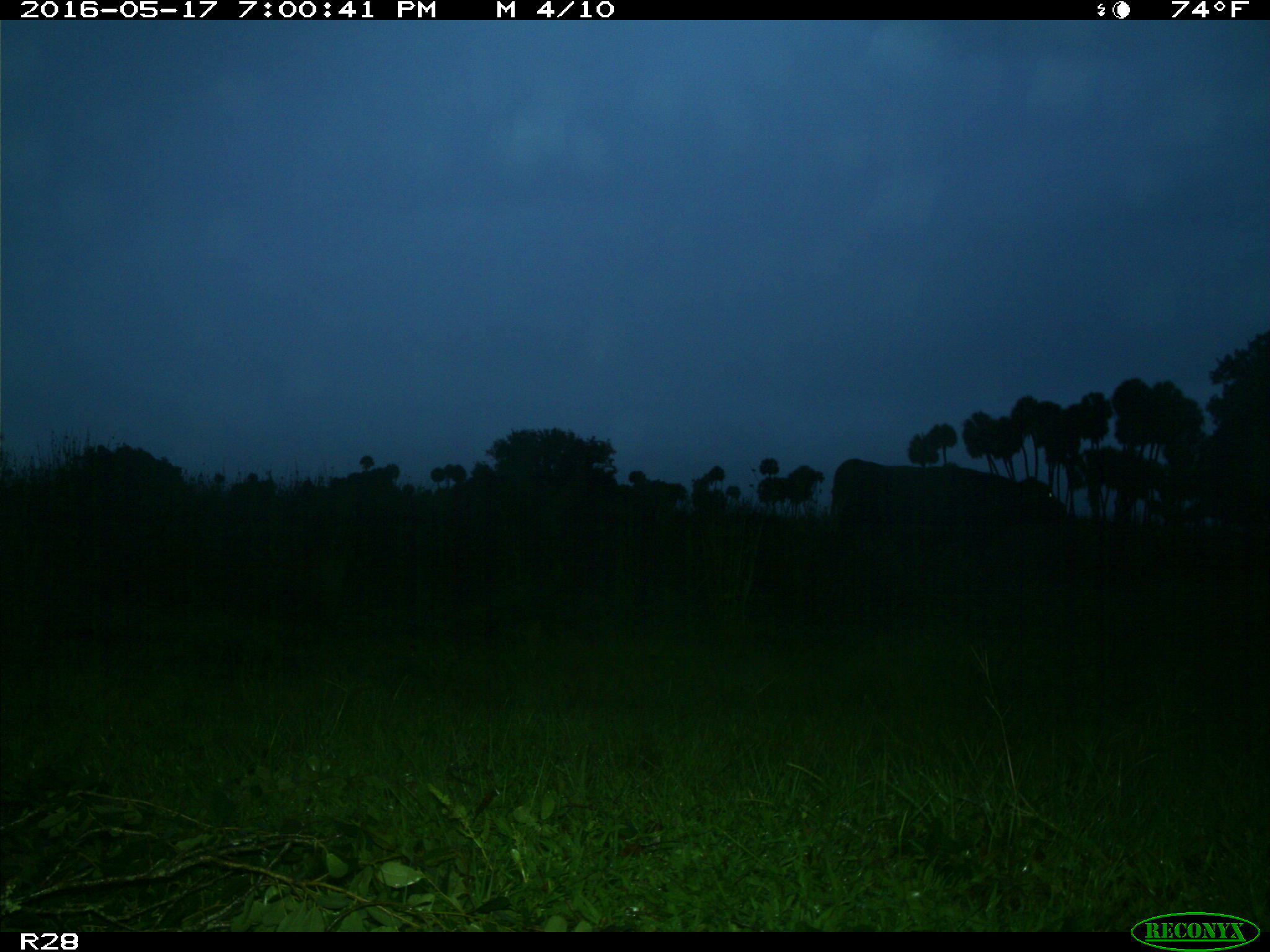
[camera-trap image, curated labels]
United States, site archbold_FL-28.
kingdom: Animalia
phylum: Chordata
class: Mammalia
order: Artiodactyla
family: Bovidae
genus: Bos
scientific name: Bos taurus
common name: domestic cow